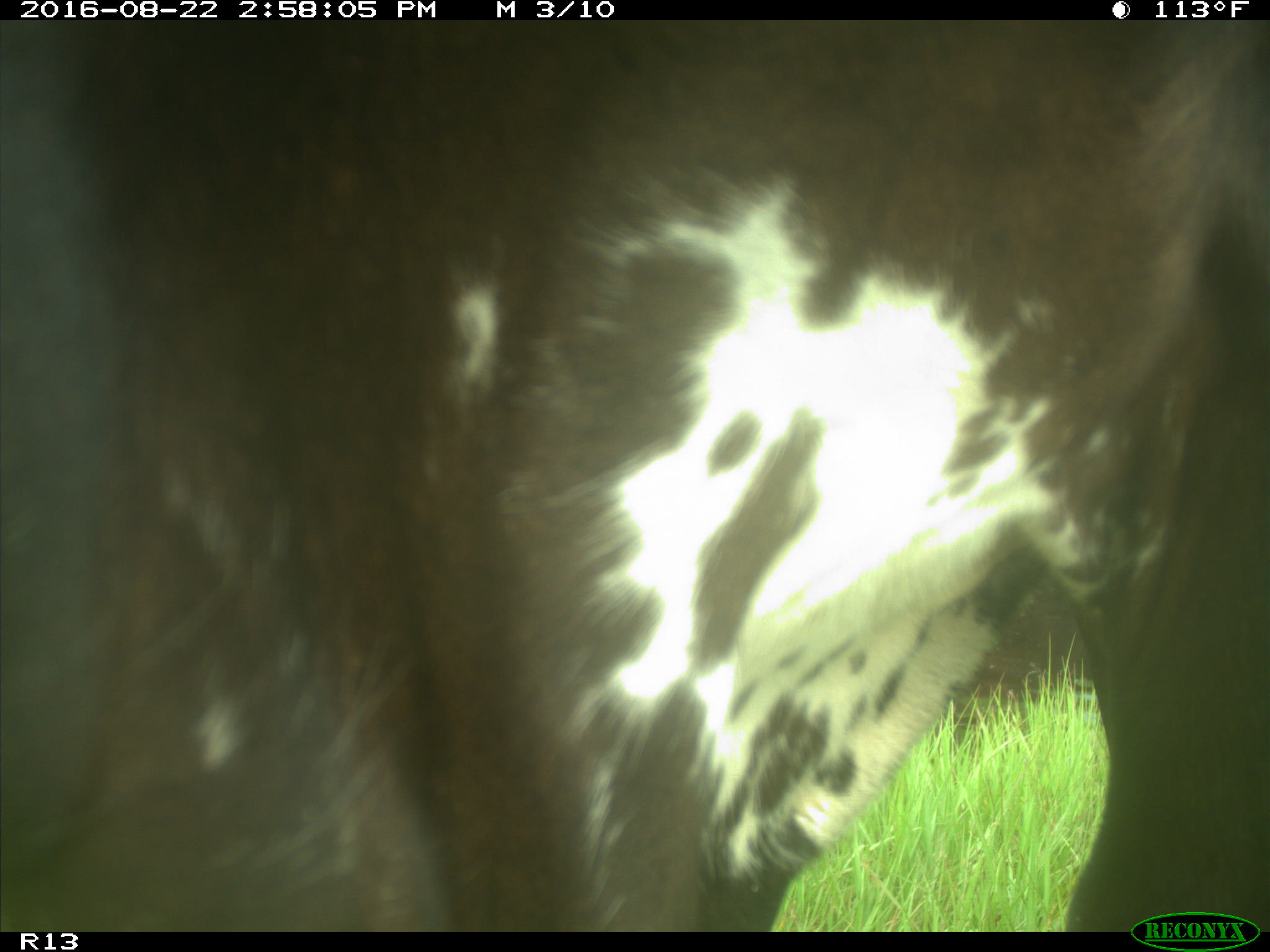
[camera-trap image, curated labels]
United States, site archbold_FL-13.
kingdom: Animalia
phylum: Chordata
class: Mammalia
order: Artiodactyla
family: Bovidae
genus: Bos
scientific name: Bos taurus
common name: domestic cow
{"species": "Bos taurus (domestic cow)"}